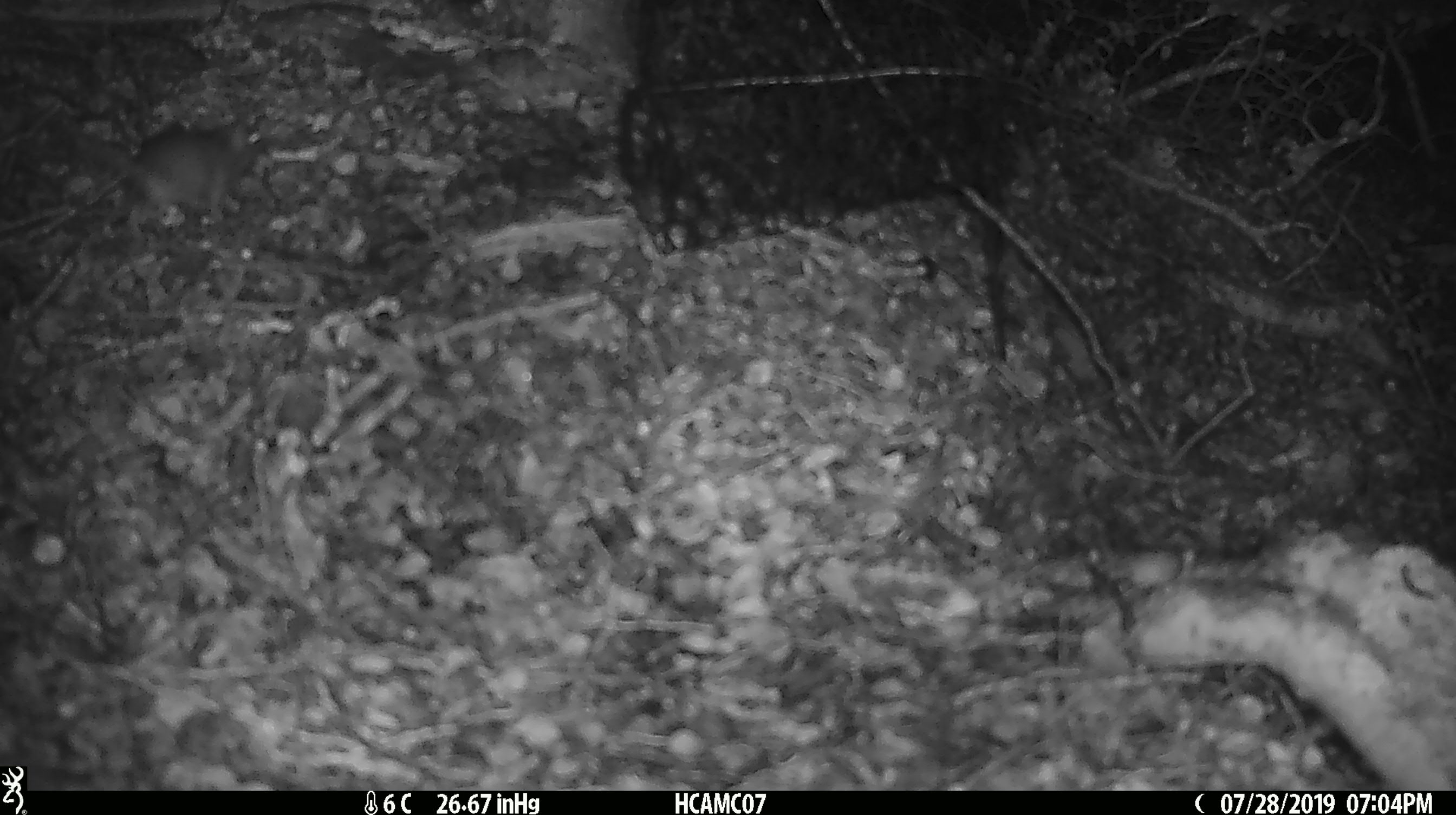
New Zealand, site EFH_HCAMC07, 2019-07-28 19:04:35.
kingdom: Animalia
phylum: Chordata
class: Mammalia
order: Rodentia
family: Muridae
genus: Mus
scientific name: Mus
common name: mouse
Mouse (Mus).